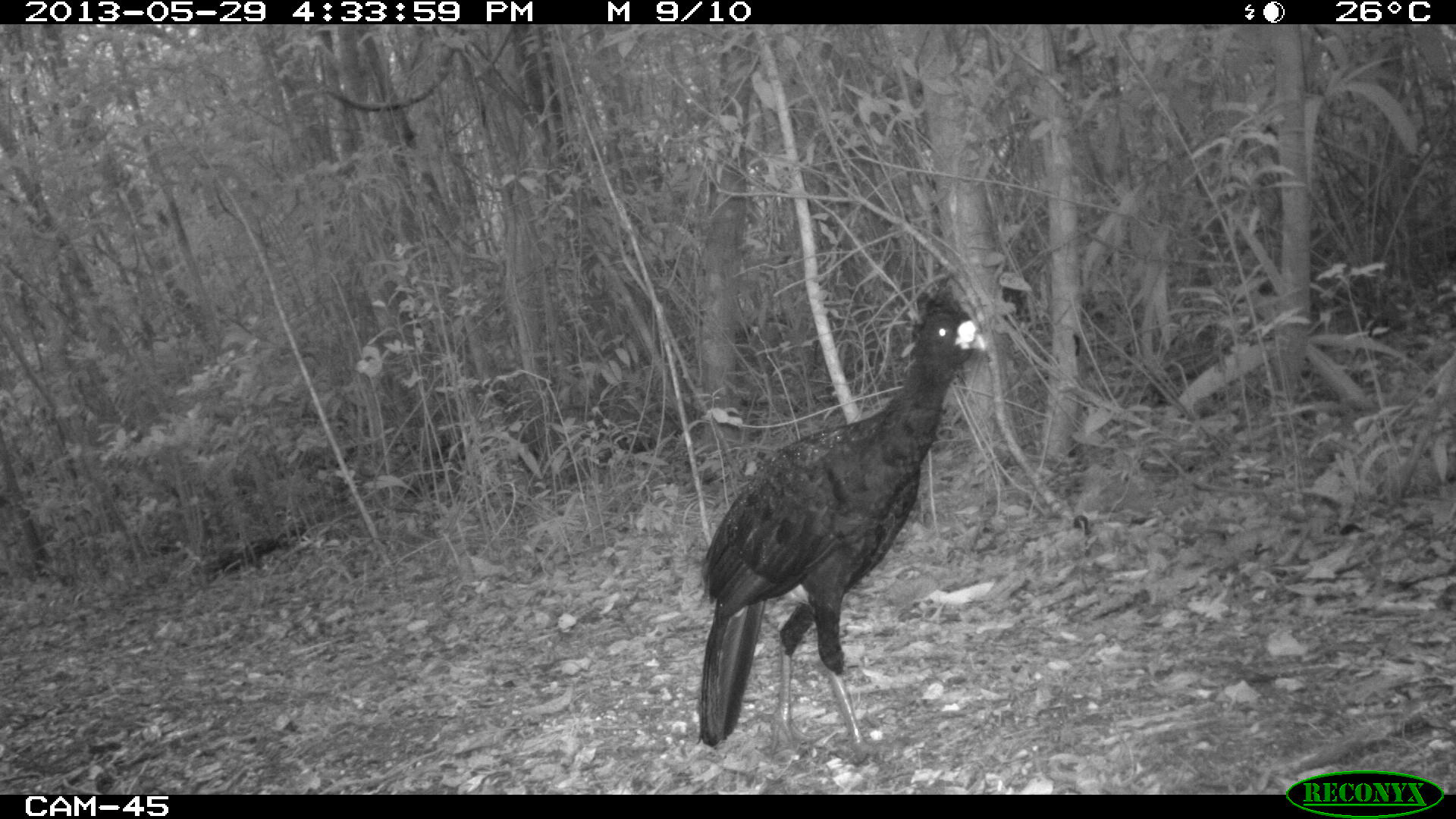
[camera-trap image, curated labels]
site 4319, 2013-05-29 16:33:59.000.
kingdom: Animalia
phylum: Chordata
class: Aves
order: Galliformes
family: Cracidae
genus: Crax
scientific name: Crax rubra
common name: great curassow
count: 2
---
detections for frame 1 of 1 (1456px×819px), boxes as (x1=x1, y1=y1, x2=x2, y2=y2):
crax rubra: (x1=695, y1=287, x2=987, y2=759)